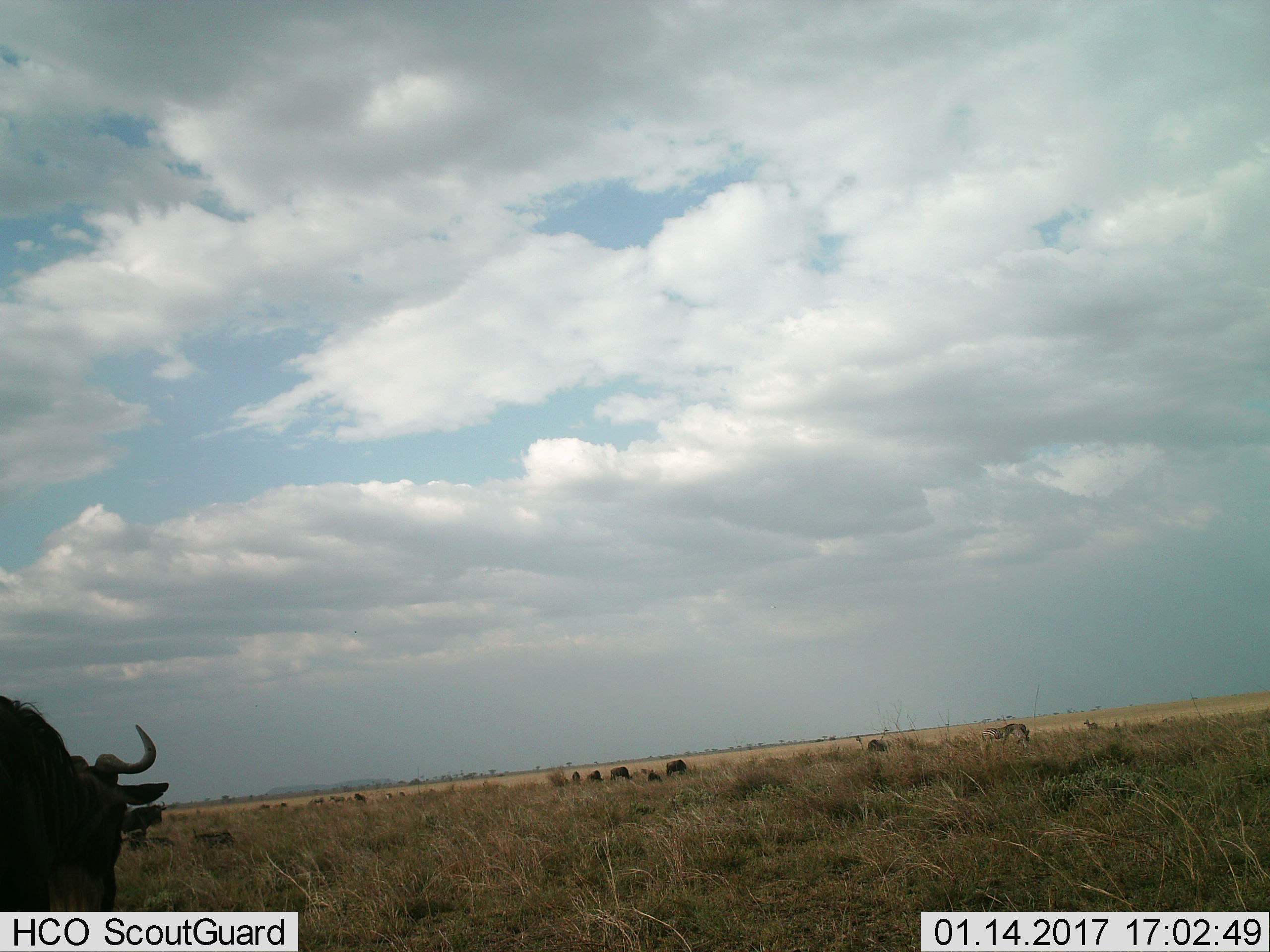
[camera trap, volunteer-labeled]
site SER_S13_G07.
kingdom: Animalia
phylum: Chordata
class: Mammalia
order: Artiodactyla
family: Bovidae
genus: Connochaetes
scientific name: Connochaetes taurinus taurinus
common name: blue wildebeest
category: wildebeestblue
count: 11-50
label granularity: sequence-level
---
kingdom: Animalia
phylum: Chordata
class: Mammalia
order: Perissodactyla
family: Equidae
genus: Equus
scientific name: Equus quagga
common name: plains zebra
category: zebraplains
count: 2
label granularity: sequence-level